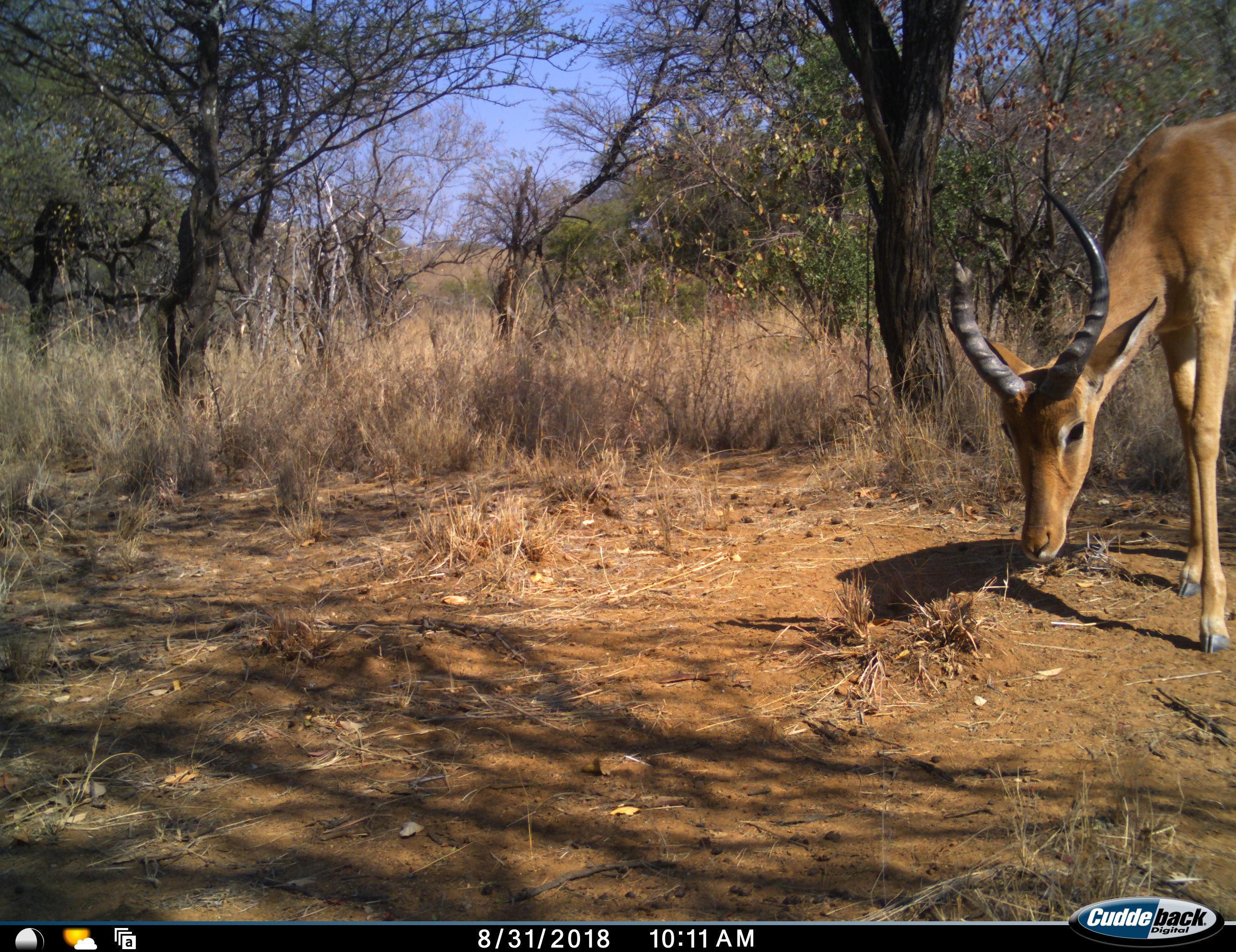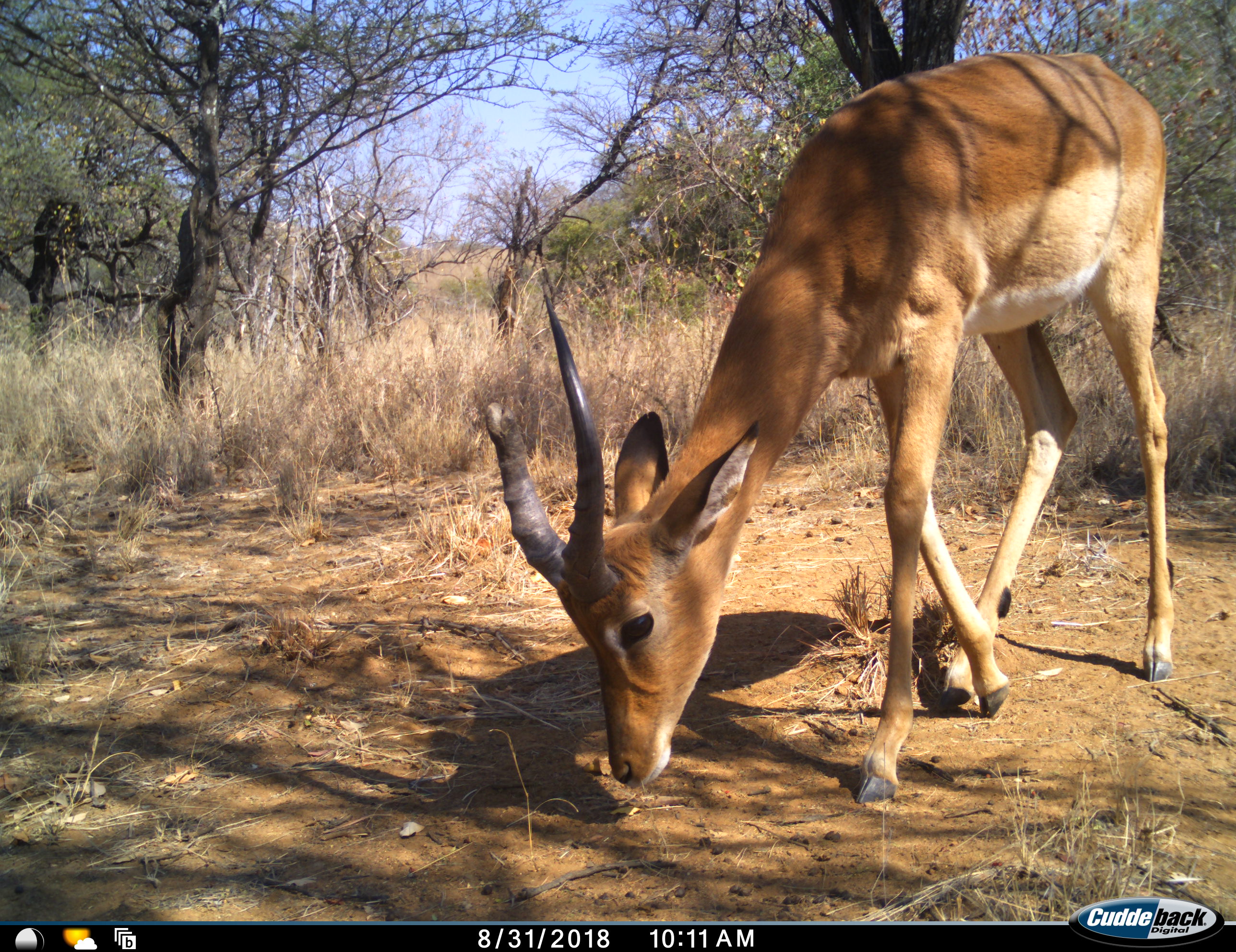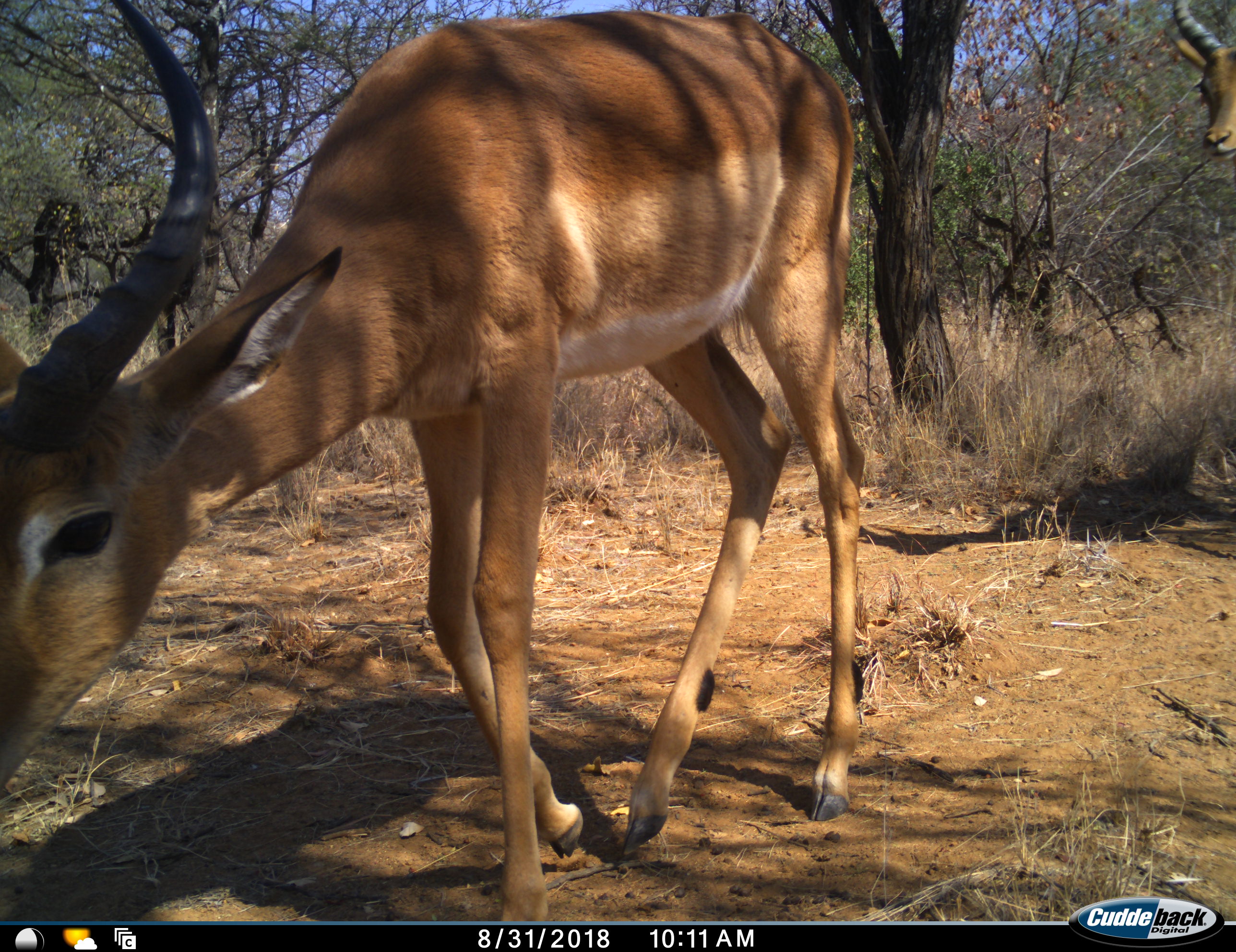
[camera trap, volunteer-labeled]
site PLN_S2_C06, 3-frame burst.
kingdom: Animalia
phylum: Chordata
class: Mammalia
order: Artiodactyla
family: Bovidae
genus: Aepyceros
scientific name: Aepyceros melampus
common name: impala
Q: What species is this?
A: Impala (Aepyceros melampus).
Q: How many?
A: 1.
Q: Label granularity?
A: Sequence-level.